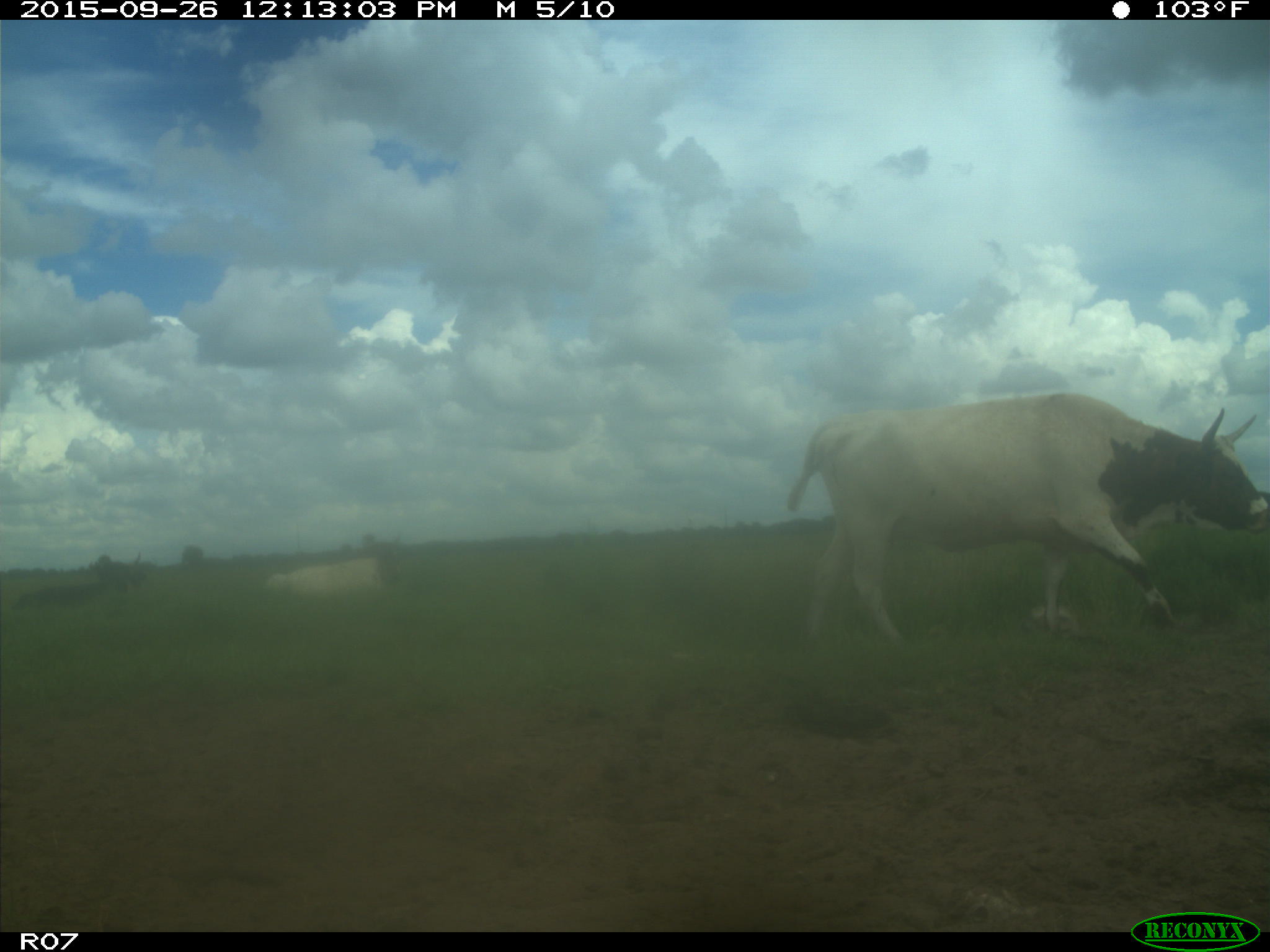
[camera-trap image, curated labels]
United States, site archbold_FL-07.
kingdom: Animalia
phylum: Chordata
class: Mammalia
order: Artiodactyla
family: Bovidae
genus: Bos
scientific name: Bos taurus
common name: domestic cow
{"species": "Bos taurus (domestic cow)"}